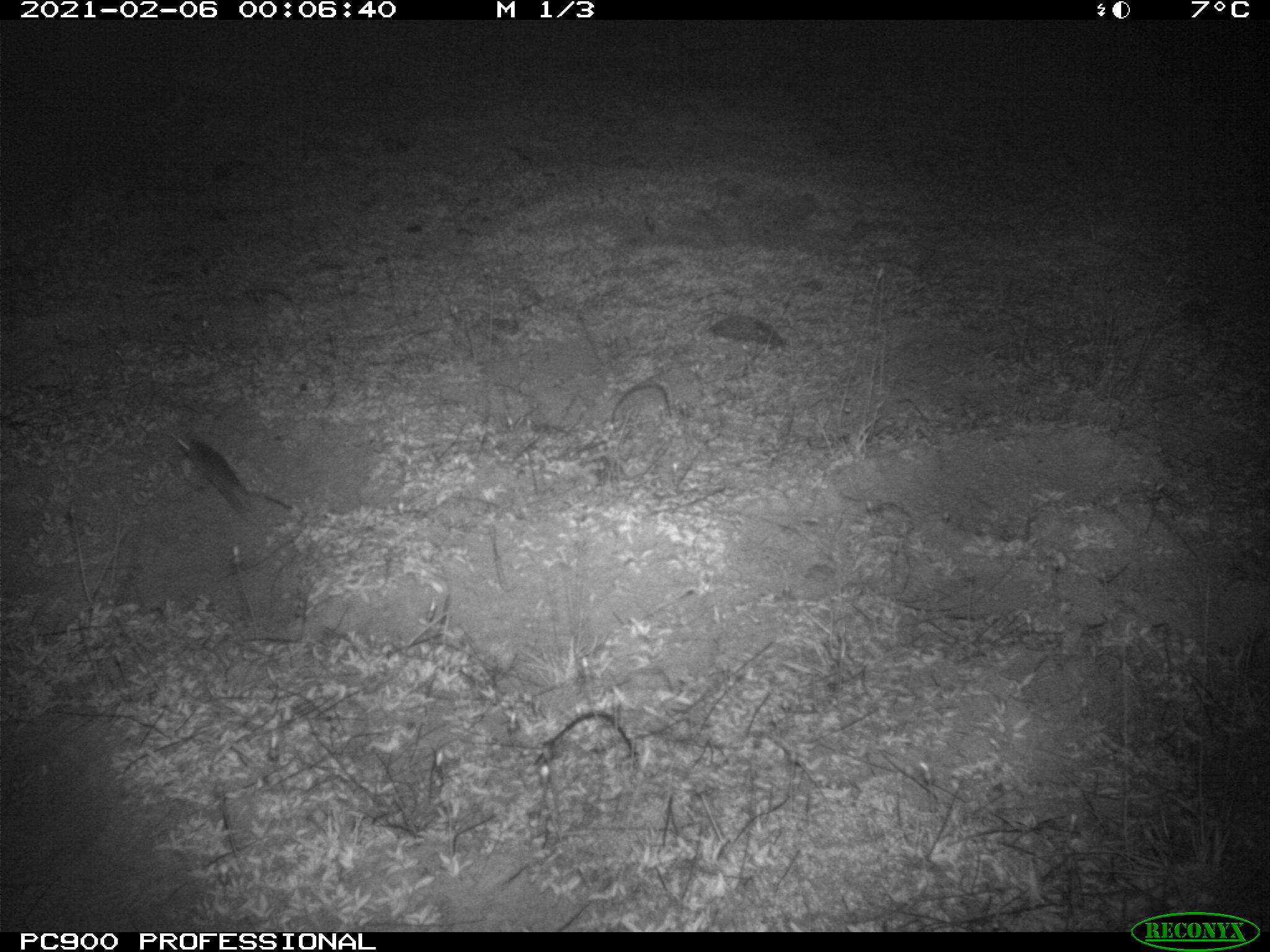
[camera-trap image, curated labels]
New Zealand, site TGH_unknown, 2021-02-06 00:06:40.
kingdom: Animalia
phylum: Chordata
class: Mammalia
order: Rodentia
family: Muridae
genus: Mus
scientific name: Mus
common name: mouse